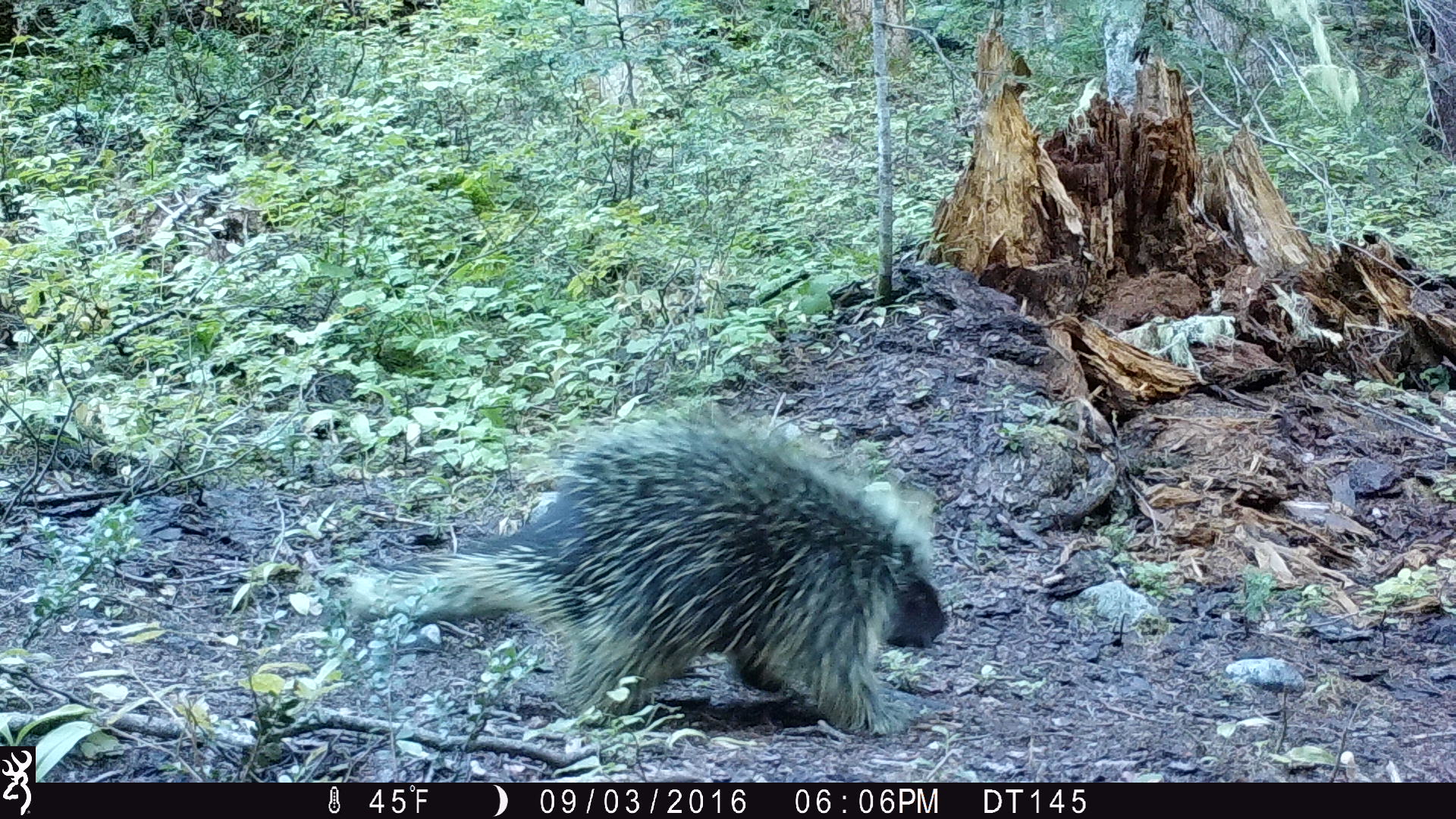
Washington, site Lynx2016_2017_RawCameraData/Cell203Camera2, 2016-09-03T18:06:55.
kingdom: Animalia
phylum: Chordata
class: Mammalia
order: Rodentia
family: Erethizontidae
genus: Erethizon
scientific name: Erethizon dorsatum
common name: north american porcupine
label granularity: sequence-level